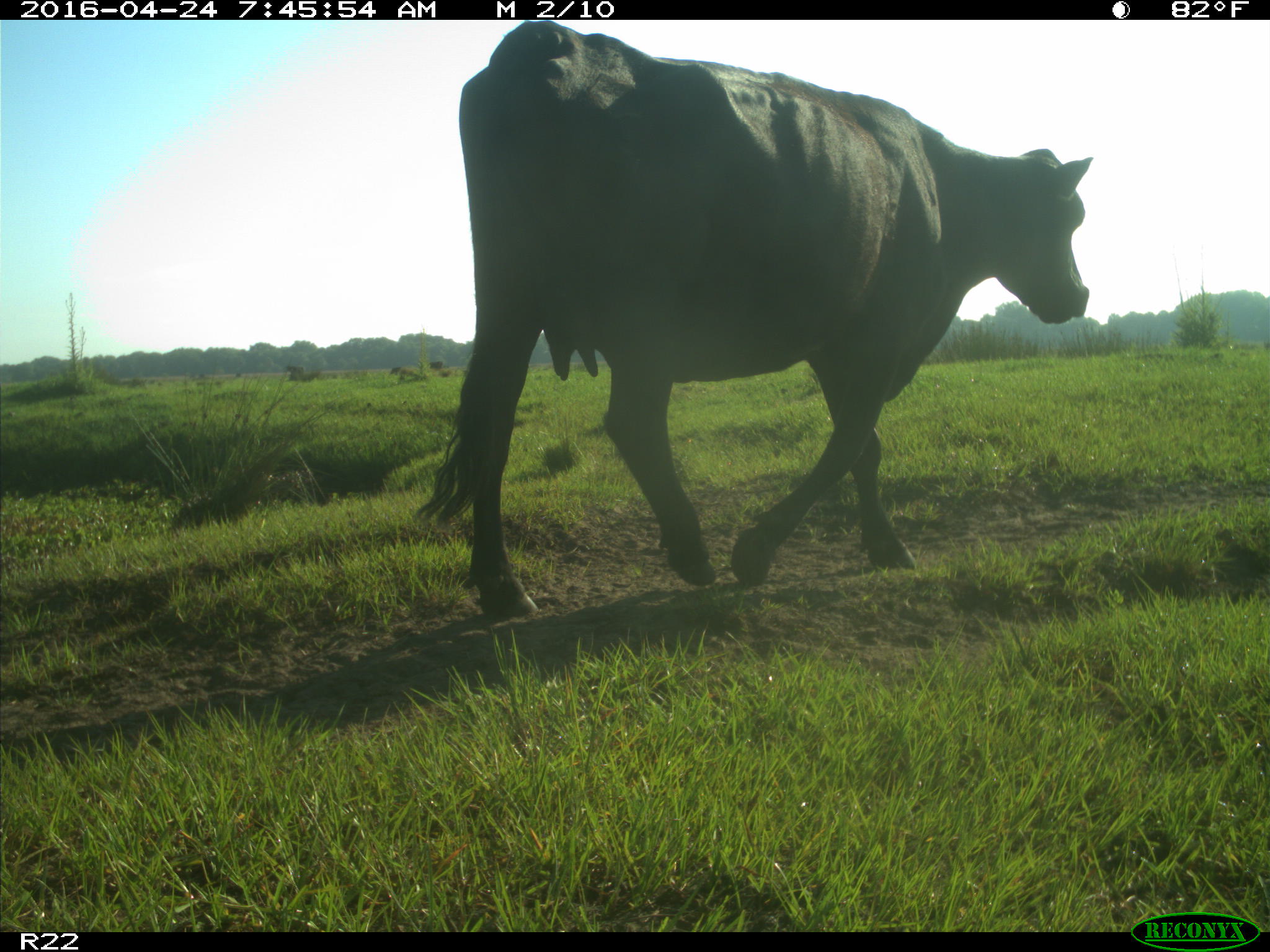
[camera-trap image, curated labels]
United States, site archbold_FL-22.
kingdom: Animalia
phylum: Chordata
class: Mammalia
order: Artiodactyla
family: Bovidae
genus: Bos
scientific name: Bos taurus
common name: domestic cow